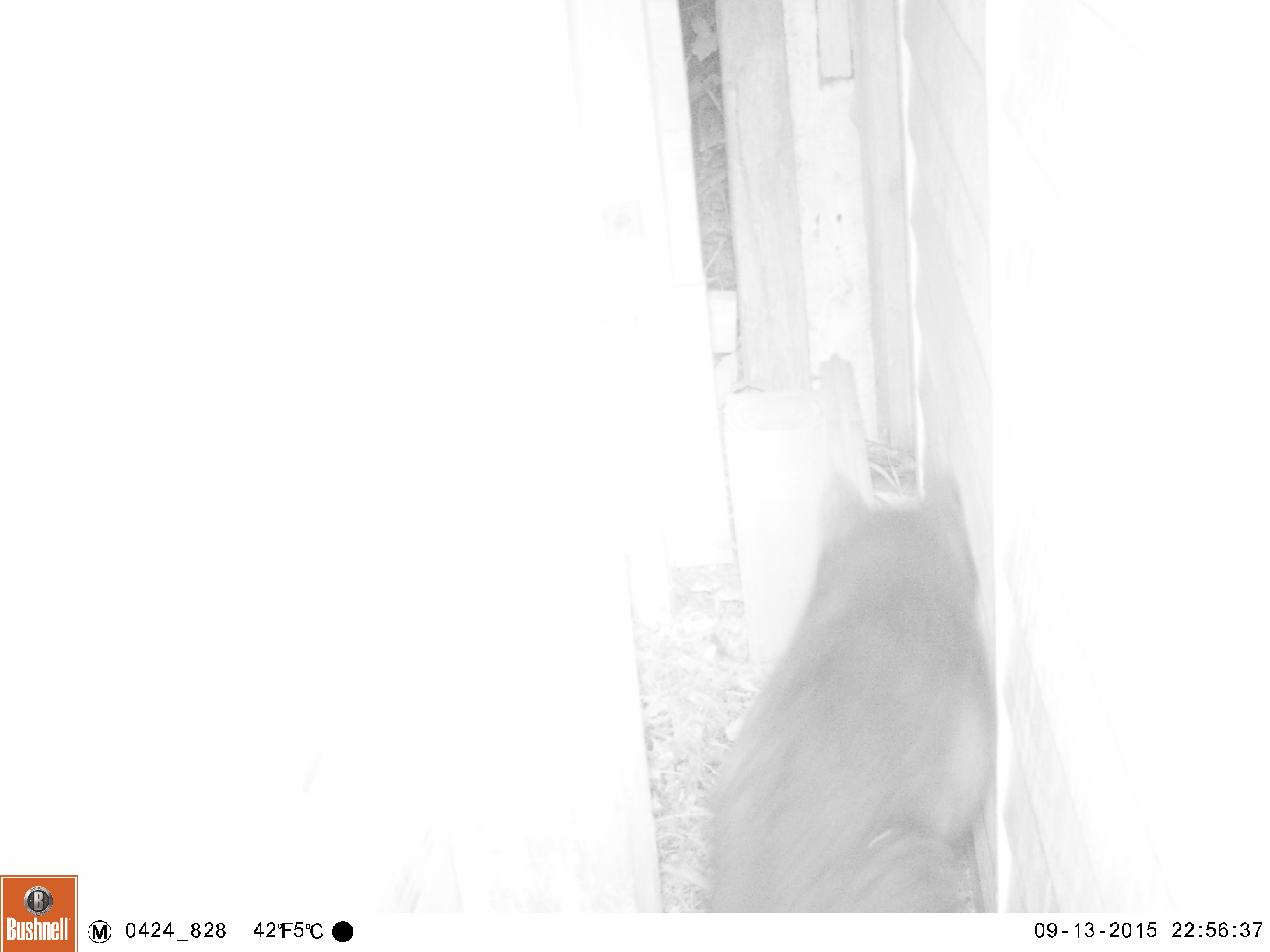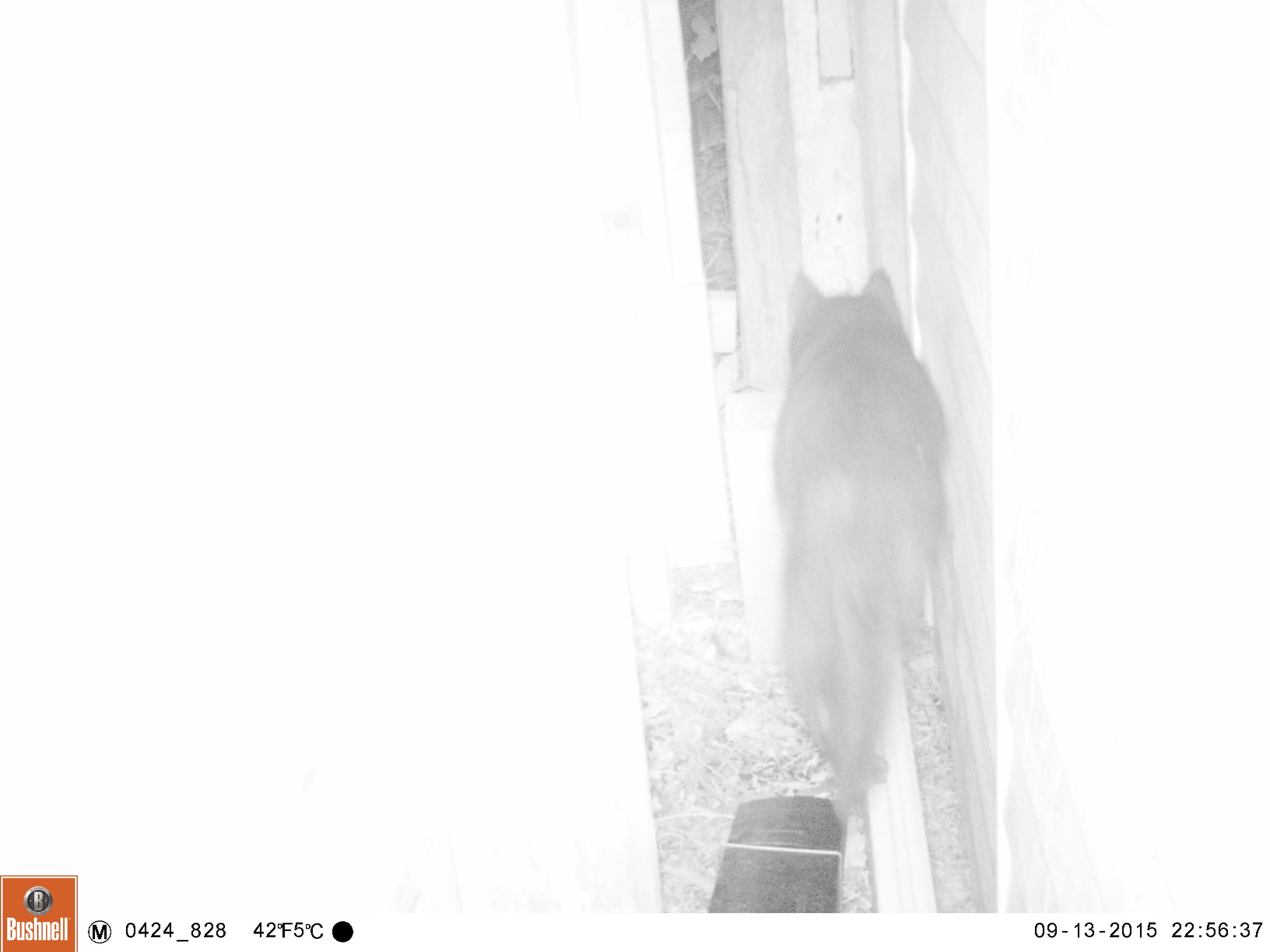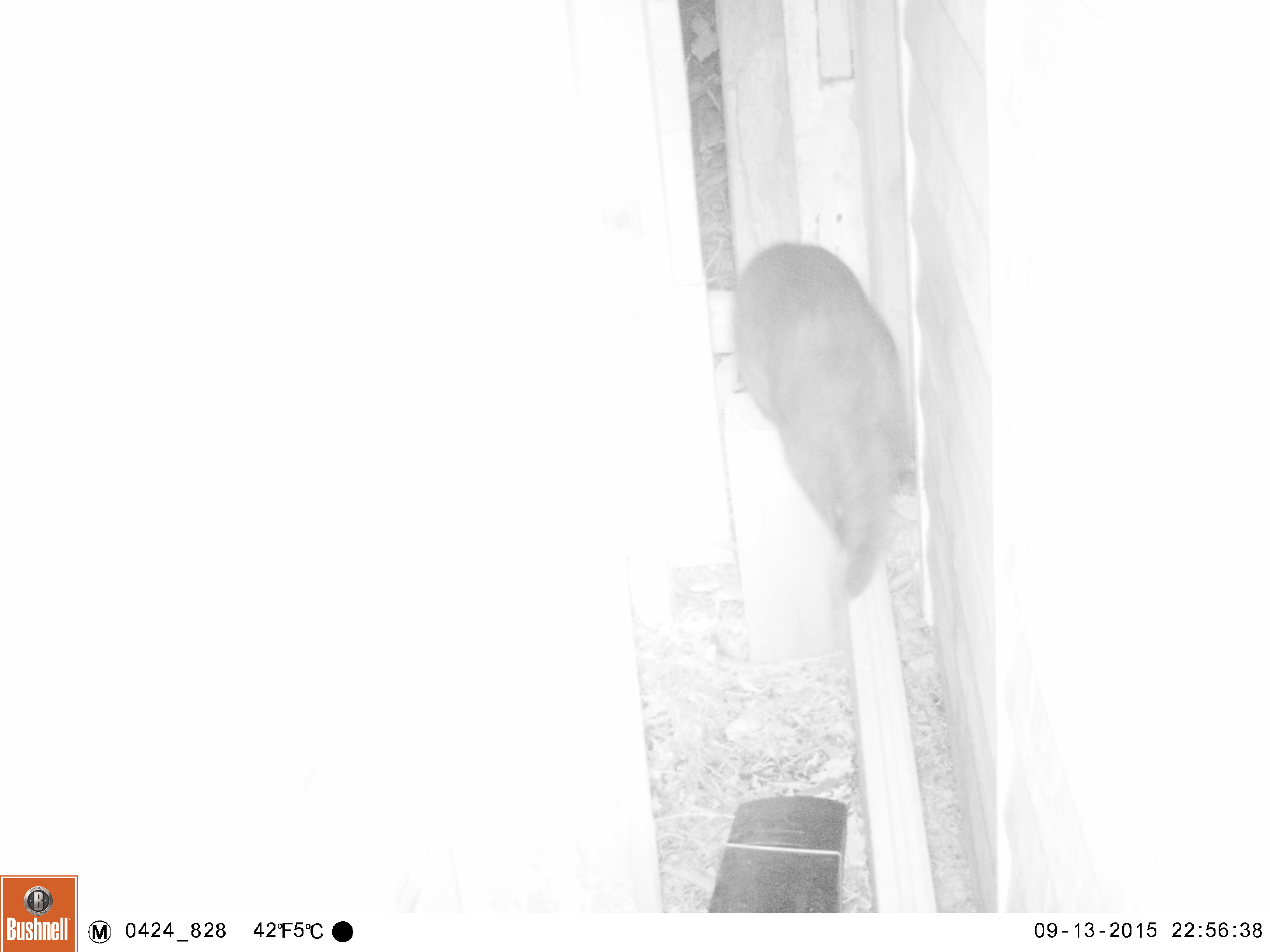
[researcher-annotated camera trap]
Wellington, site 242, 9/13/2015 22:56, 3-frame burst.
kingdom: Animalia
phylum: Chordata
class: Mammalia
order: Carnivora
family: Felidae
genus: Felis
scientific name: Felis catus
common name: cat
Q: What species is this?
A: Cat (Felis catus).